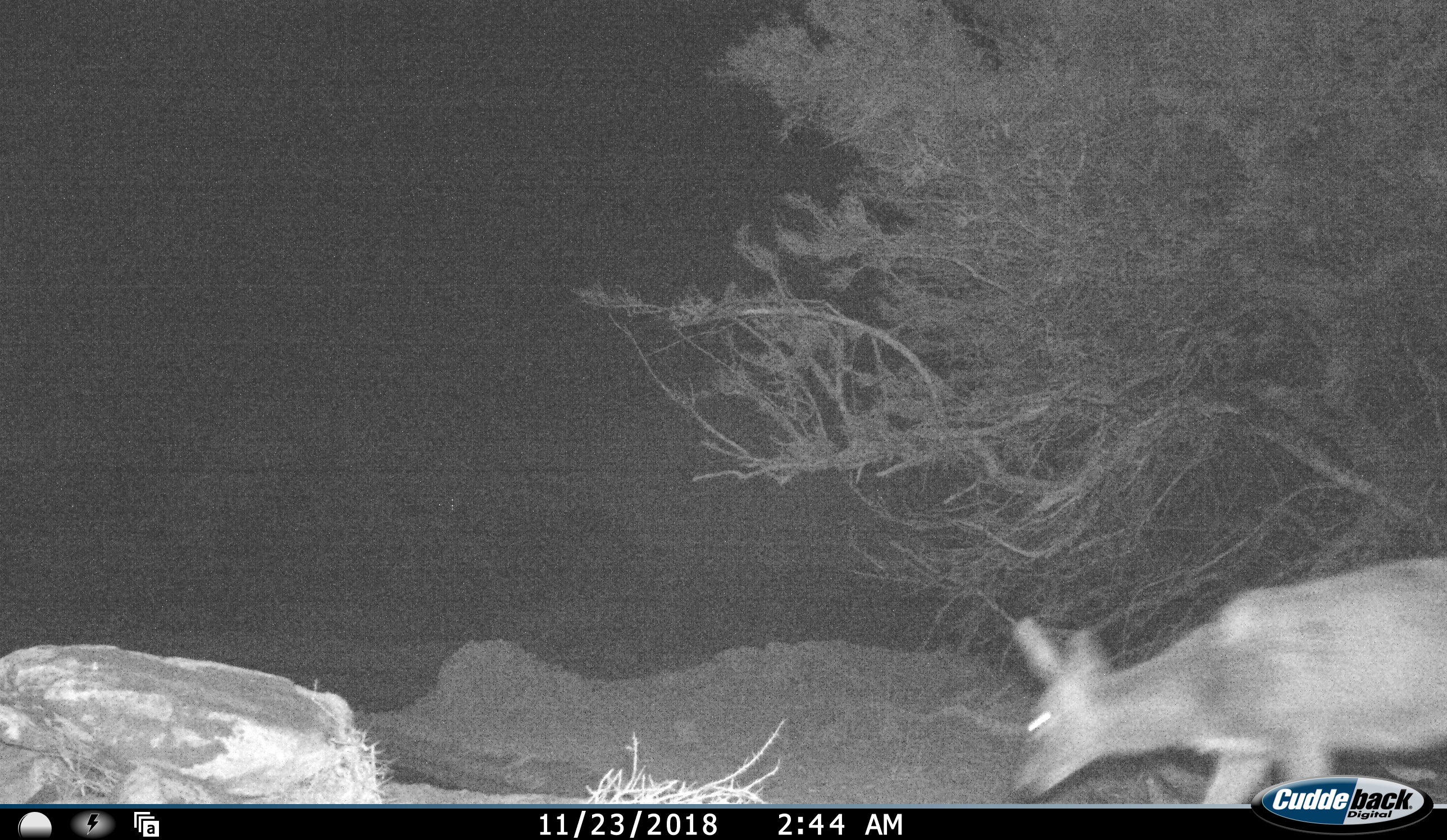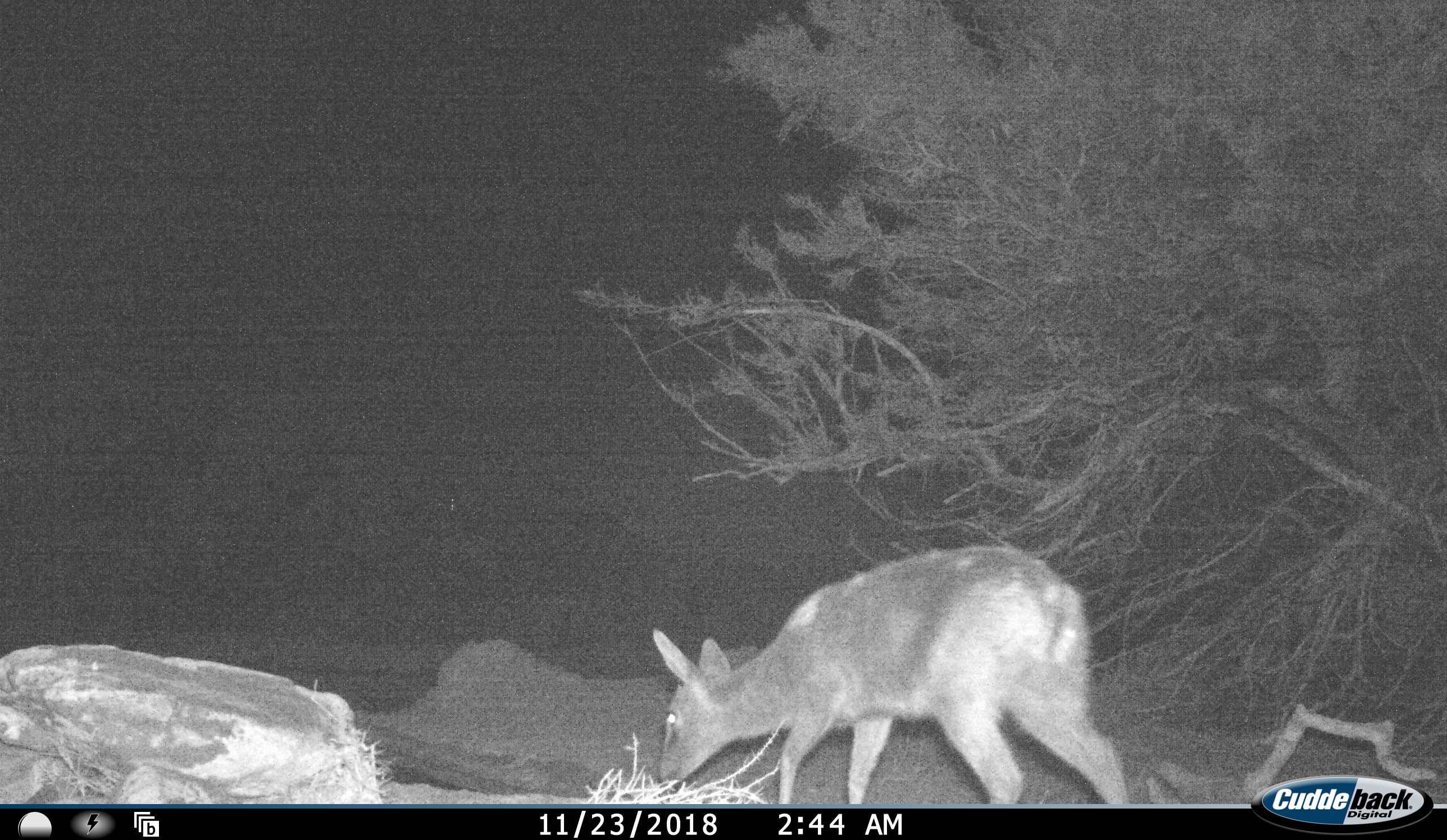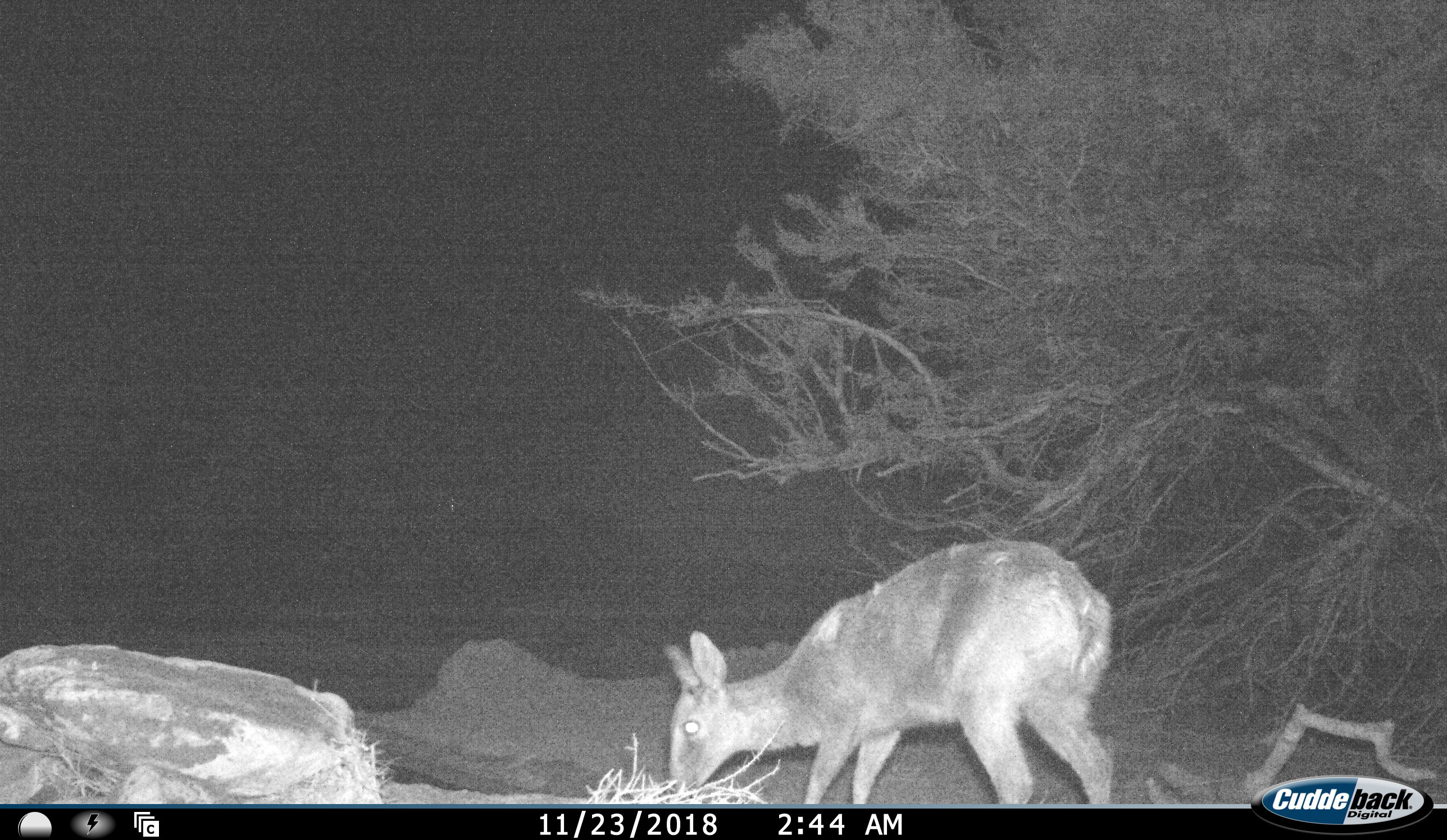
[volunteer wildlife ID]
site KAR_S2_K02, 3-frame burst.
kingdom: Animalia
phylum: Chordata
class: Mammalia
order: Artiodactyla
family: Bovidae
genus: Sylvicapra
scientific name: Sylvicapra grimmia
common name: common duiker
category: duikercommongrey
Duikercommongrey (common duiker) (Sylvicapra grimmia), count 1. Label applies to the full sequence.